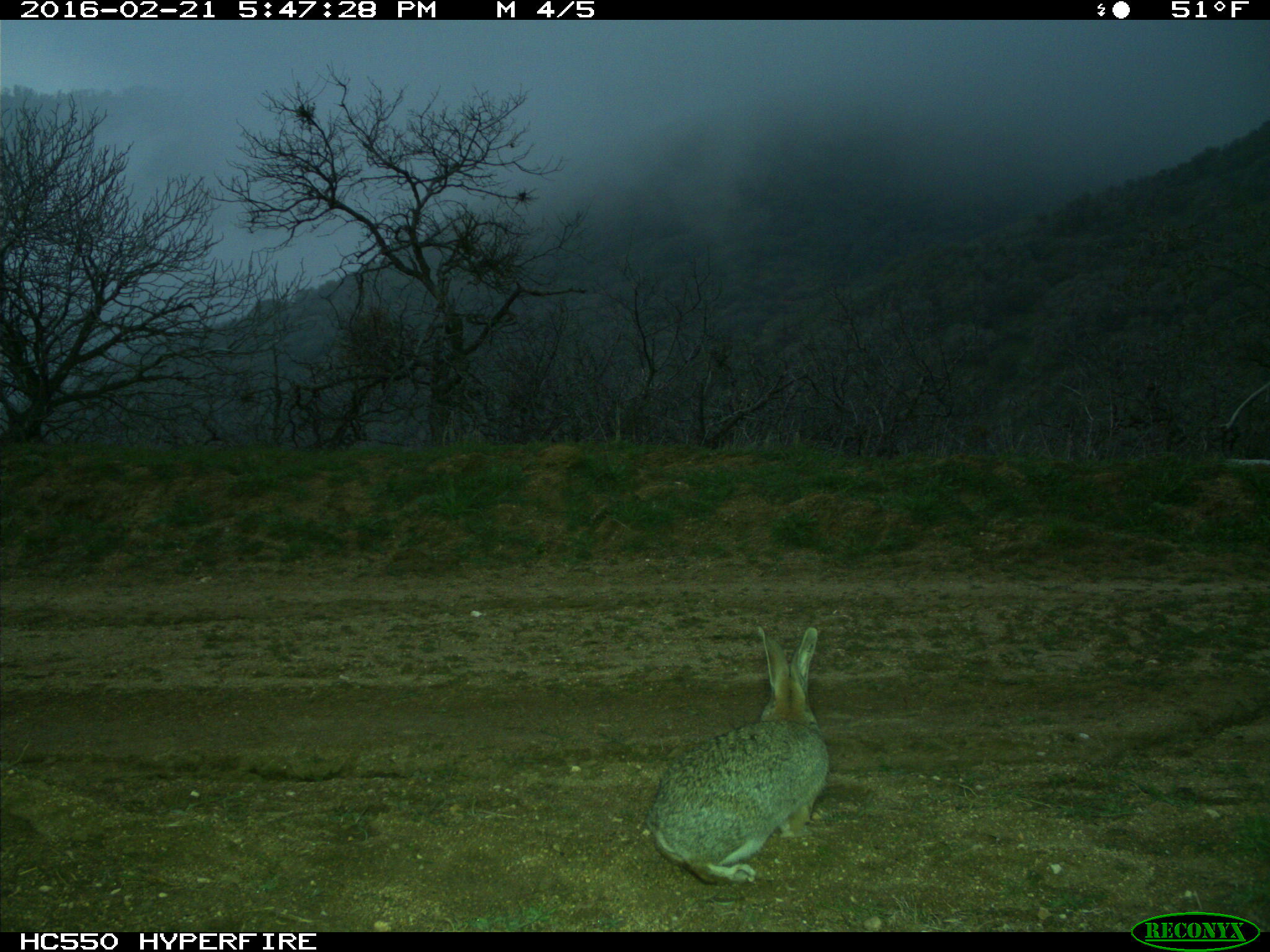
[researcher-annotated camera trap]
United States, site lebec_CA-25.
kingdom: Animalia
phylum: Chordata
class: Mammalia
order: Lagomorpha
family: Leporidae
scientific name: Leporidae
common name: rabbits and hares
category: unidentified rabbit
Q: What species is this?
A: Unidentified rabbit (rabbits and hares) (Leporidae).